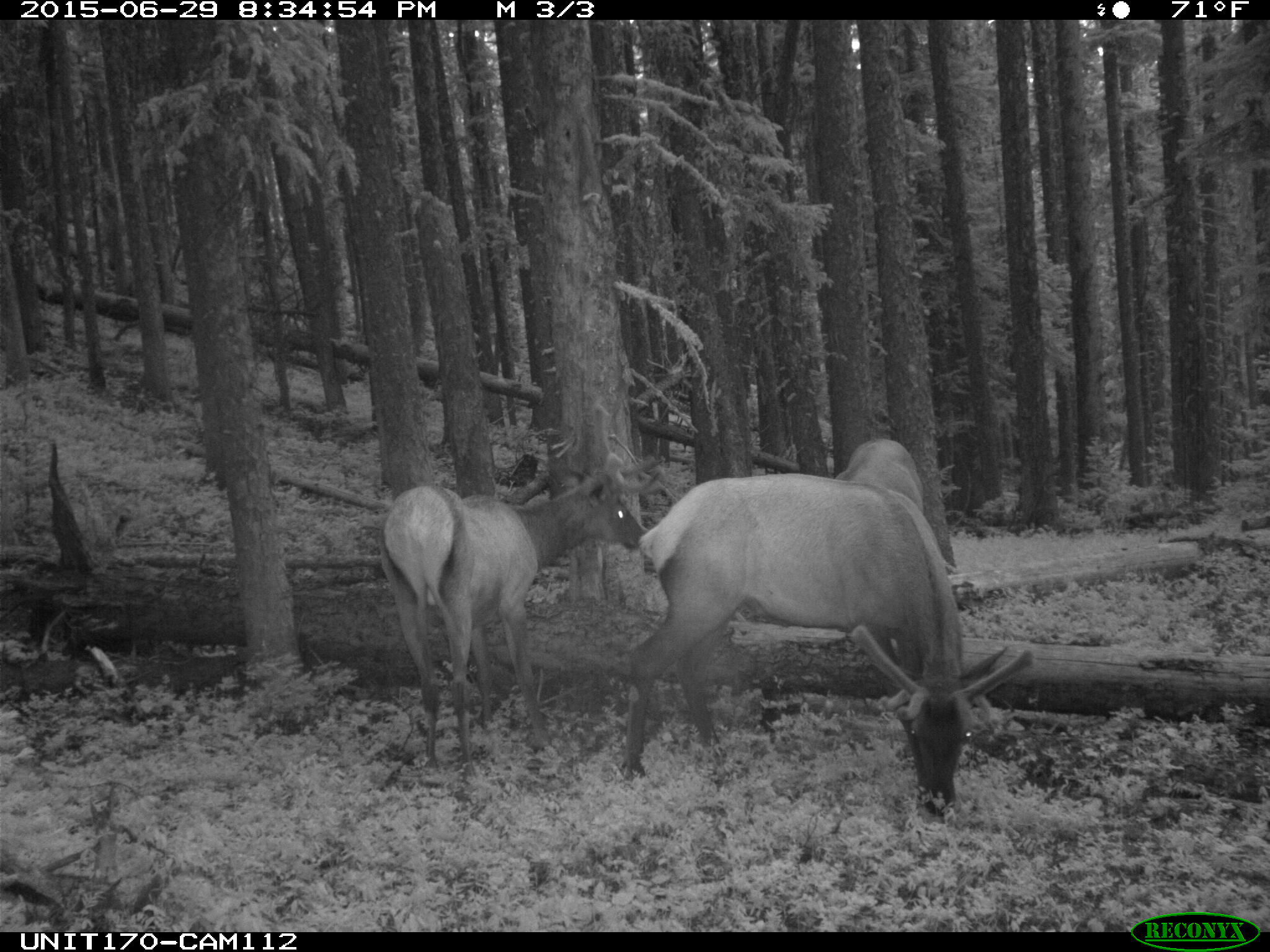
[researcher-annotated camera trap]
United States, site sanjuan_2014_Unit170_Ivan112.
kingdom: Animalia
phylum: Chordata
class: Mammalia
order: Artiodactyla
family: Cervidae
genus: Cervus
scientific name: Cervus elaphus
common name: red deer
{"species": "Cervus elaphus (red deer)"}